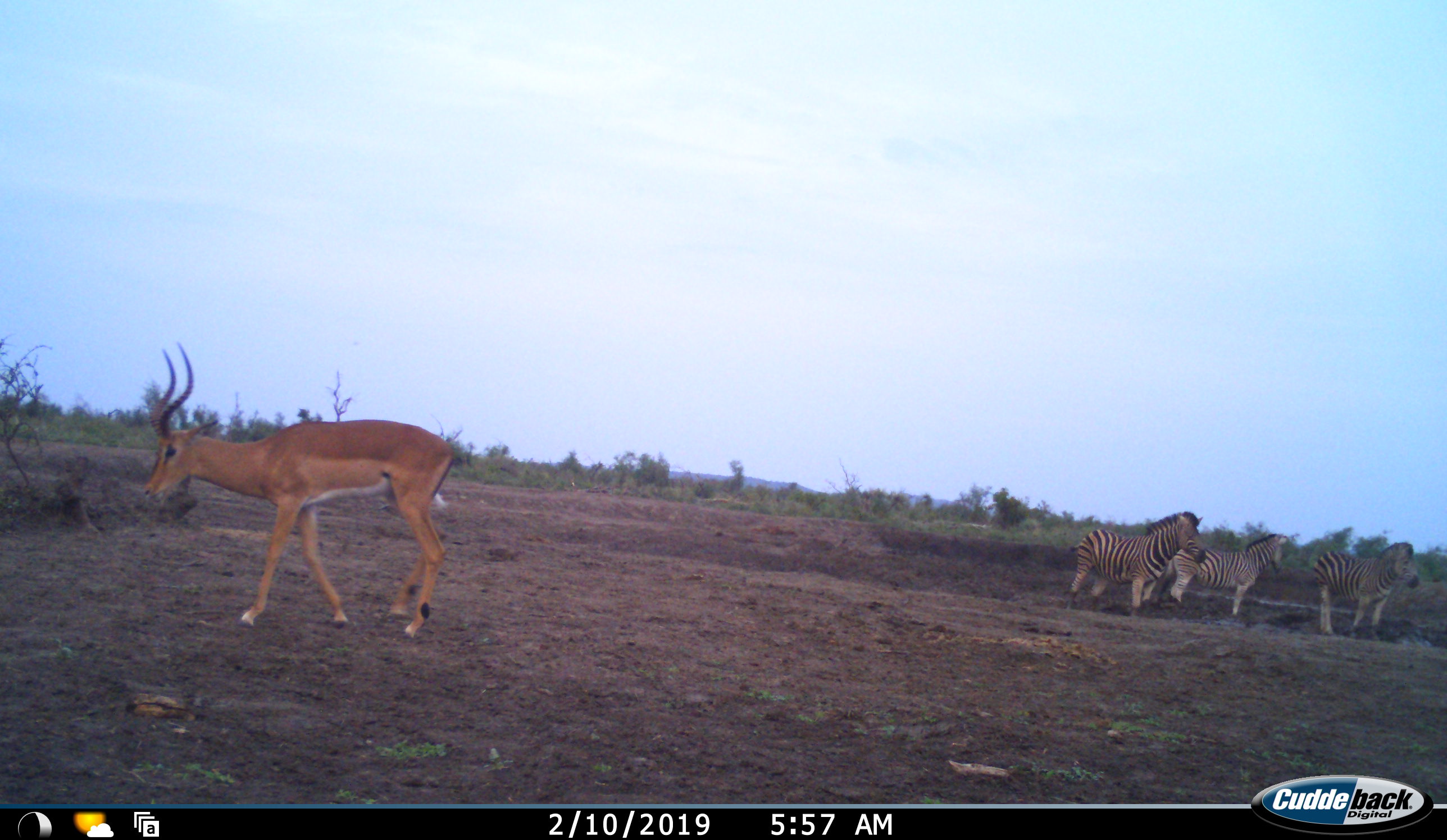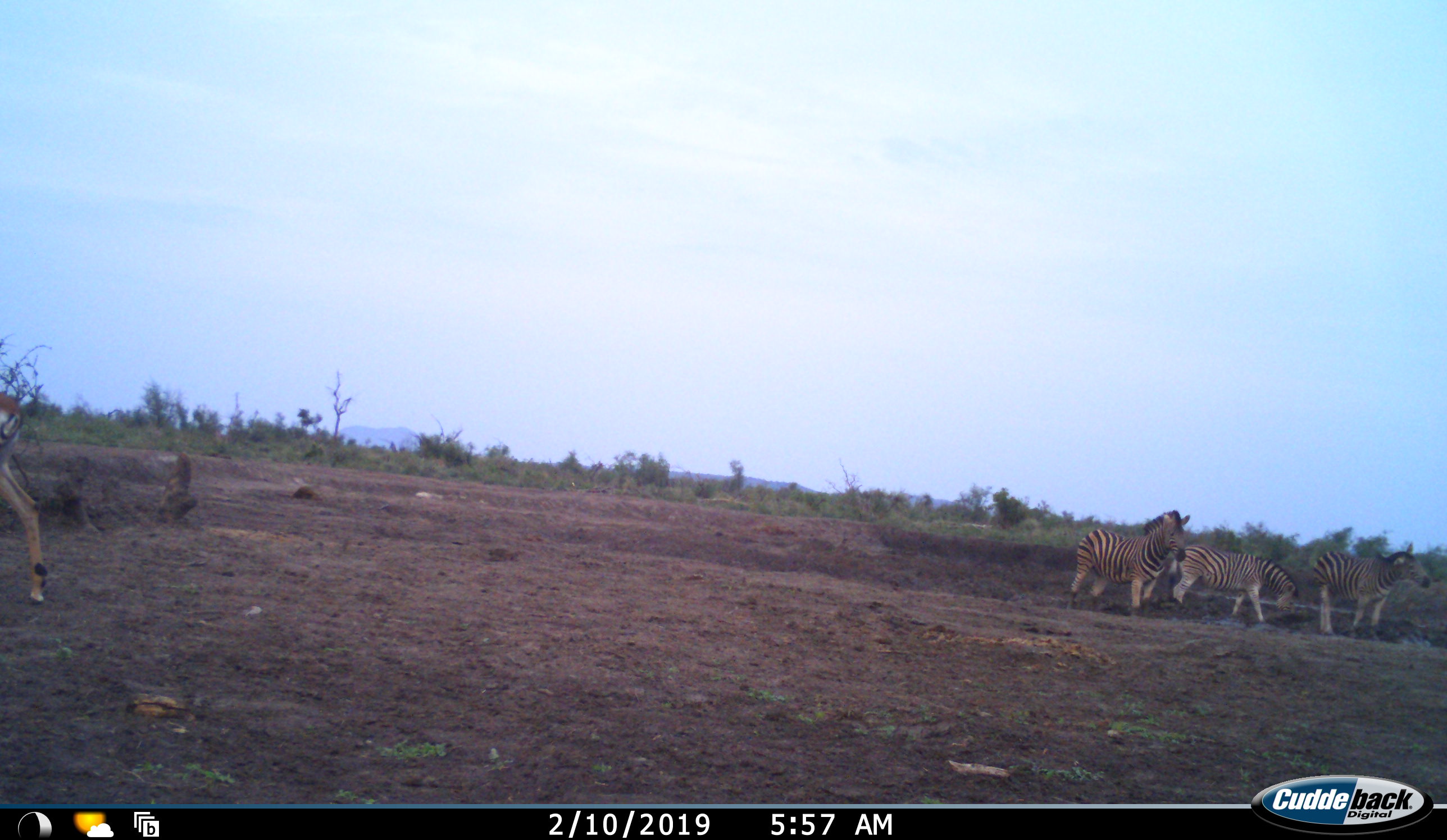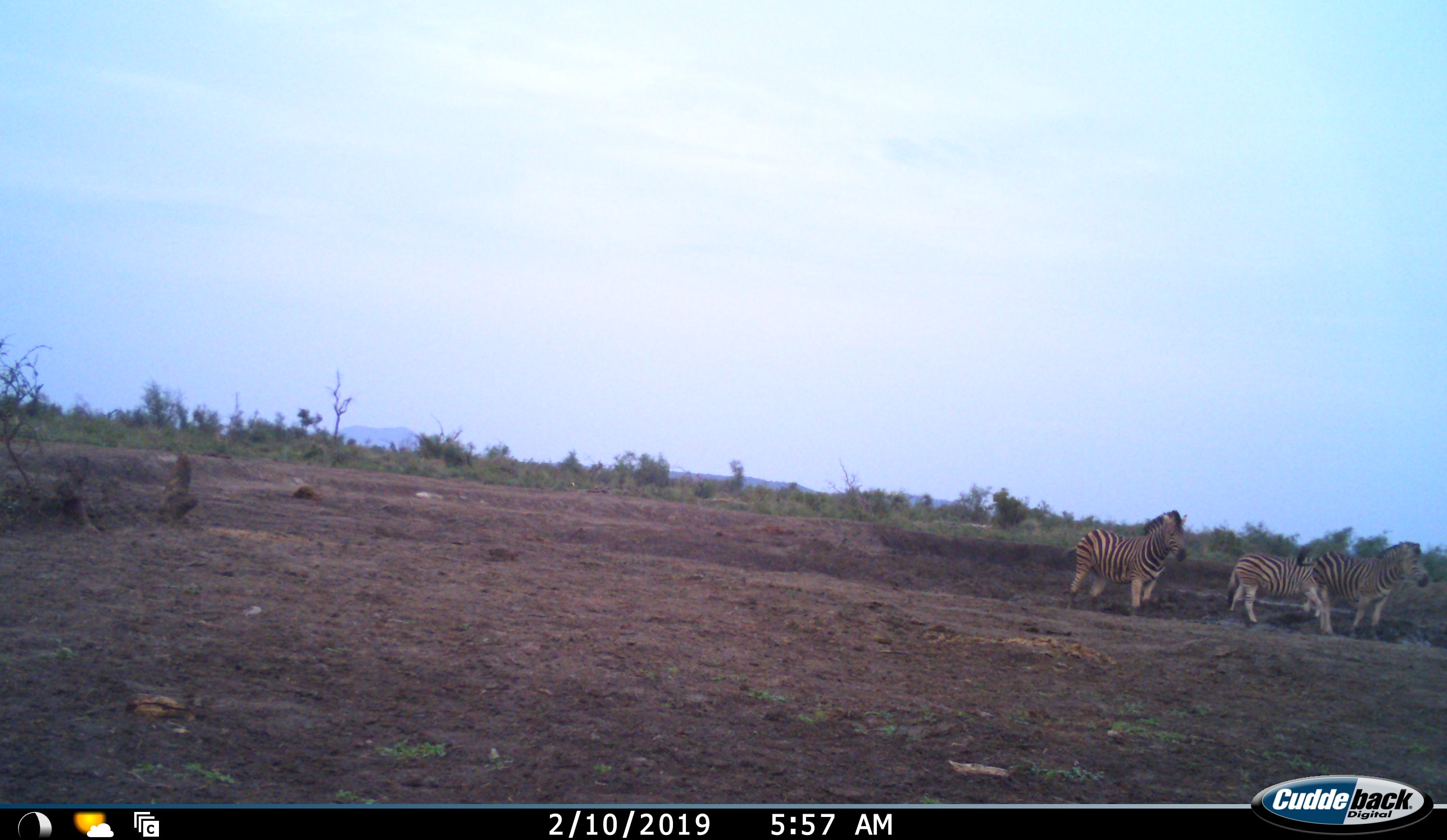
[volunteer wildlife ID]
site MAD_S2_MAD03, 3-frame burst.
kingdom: Animalia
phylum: Chordata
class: Mammalia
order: Artiodactyla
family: Bovidae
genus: Aepyceros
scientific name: Aepyceros melampus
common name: impala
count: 1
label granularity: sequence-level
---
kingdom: Animalia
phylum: Chordata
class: Mammalia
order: Perissodactyla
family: Equidae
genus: Equus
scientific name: Equus quagga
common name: plains zebra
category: zebraplains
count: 3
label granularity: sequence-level